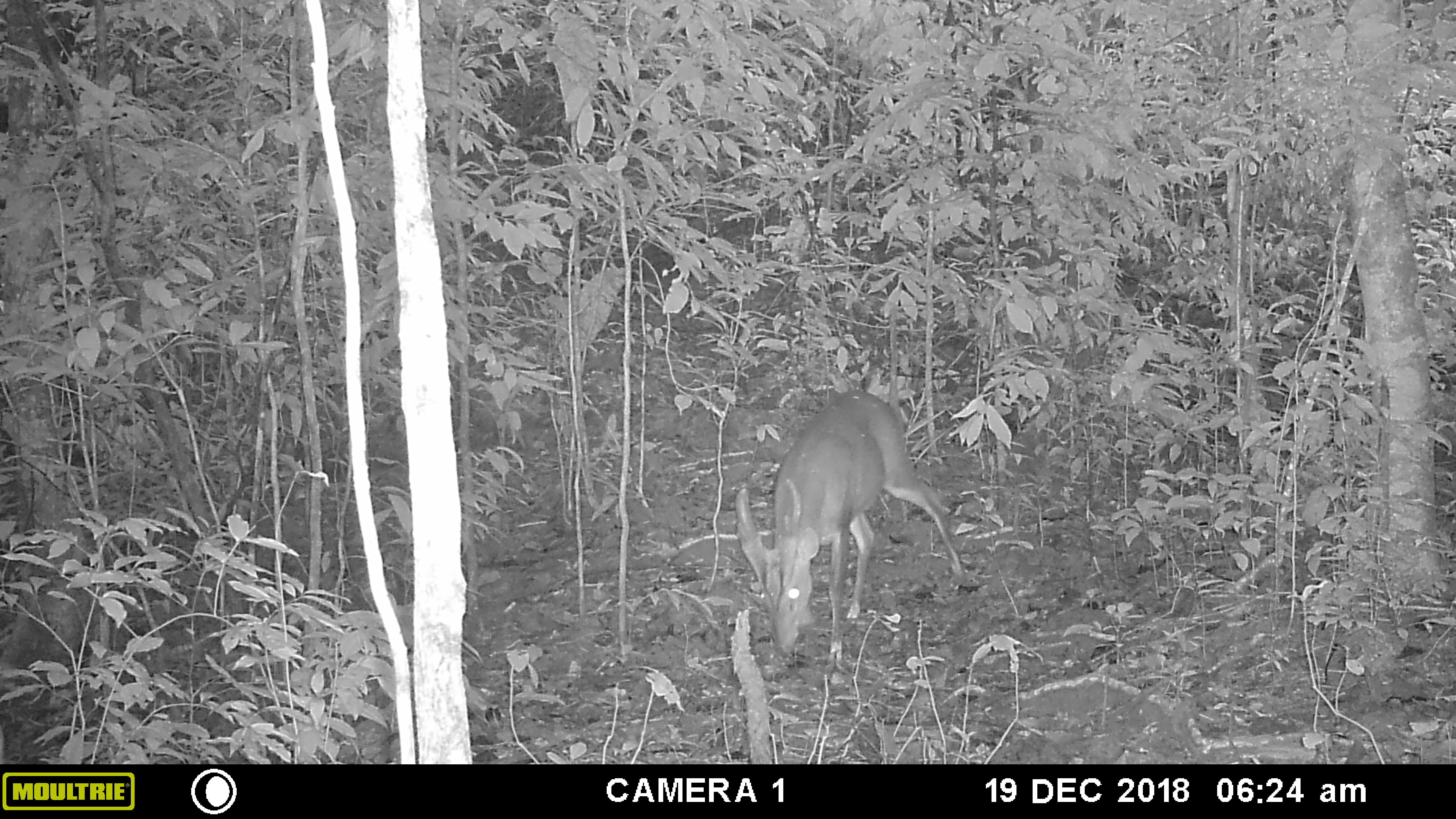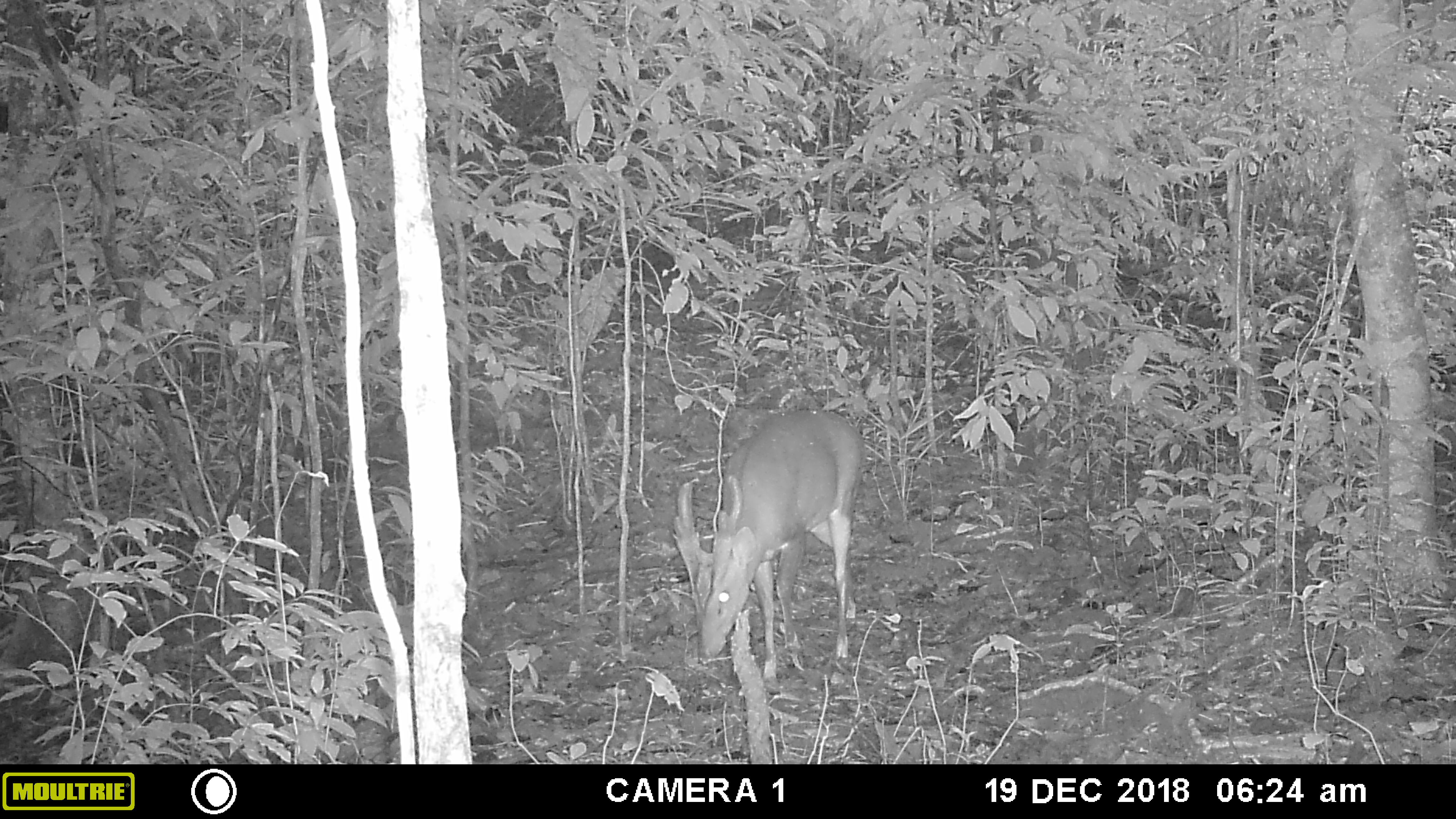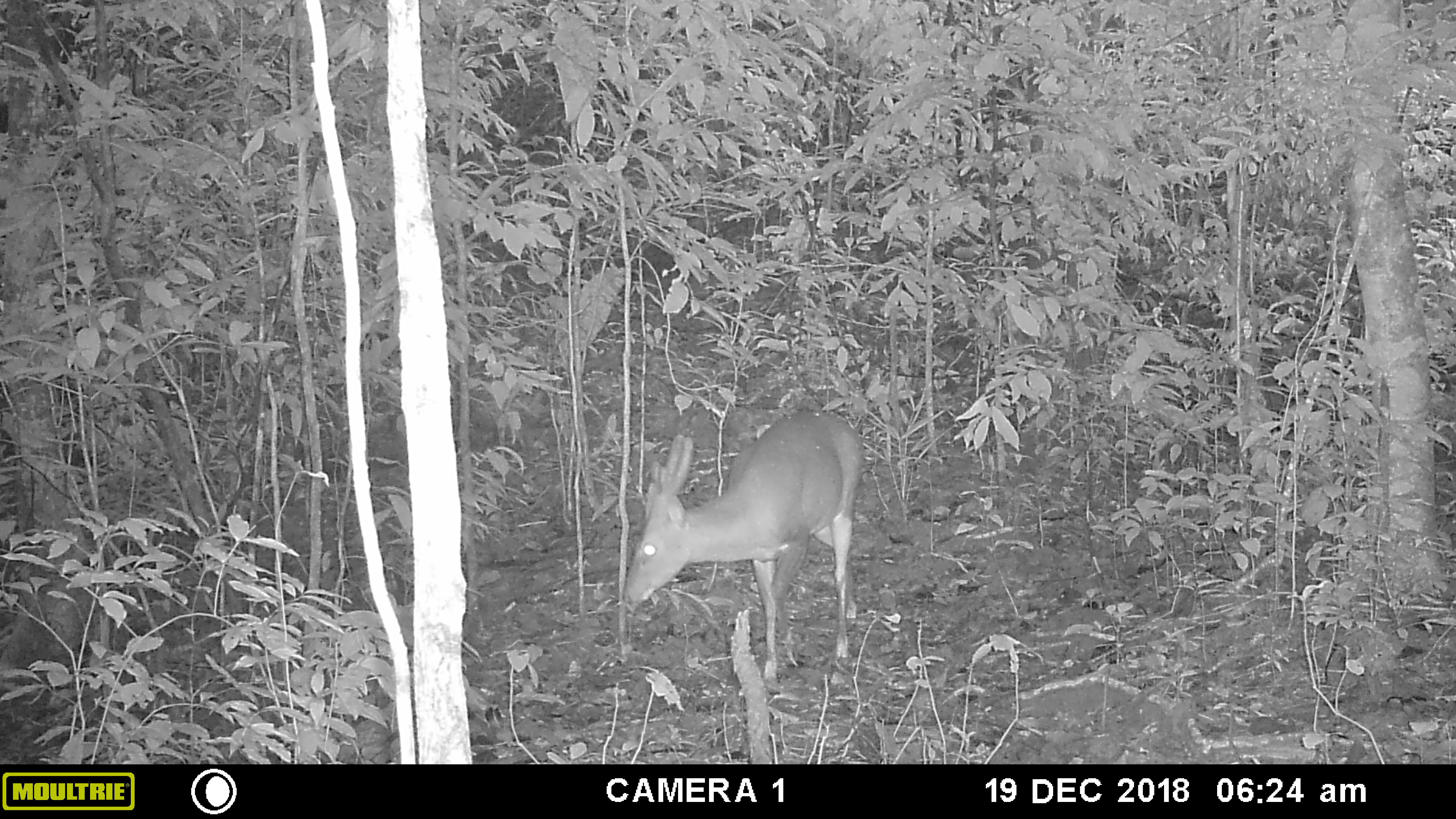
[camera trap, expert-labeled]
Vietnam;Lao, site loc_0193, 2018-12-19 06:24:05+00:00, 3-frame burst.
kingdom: Animalia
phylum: Chordata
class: Mammalia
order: Artiodactyla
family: Cervidae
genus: Muntiacus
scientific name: Muntiacus vuquangensis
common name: large-antlered muntjac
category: large antlered muntjac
Large antlered muntjac (large-antlered muntjac) (Muntiacus vuquangensis). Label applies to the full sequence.